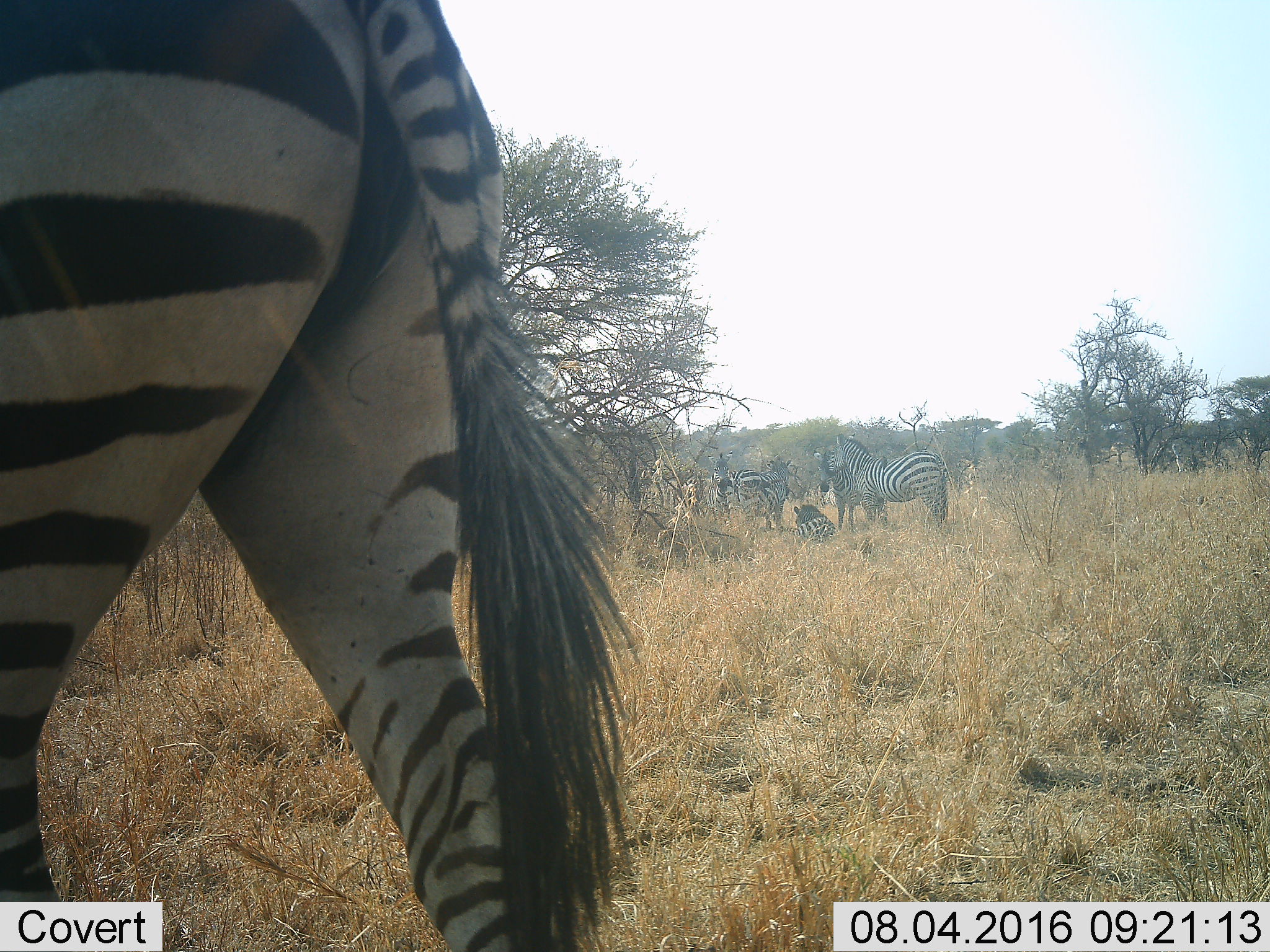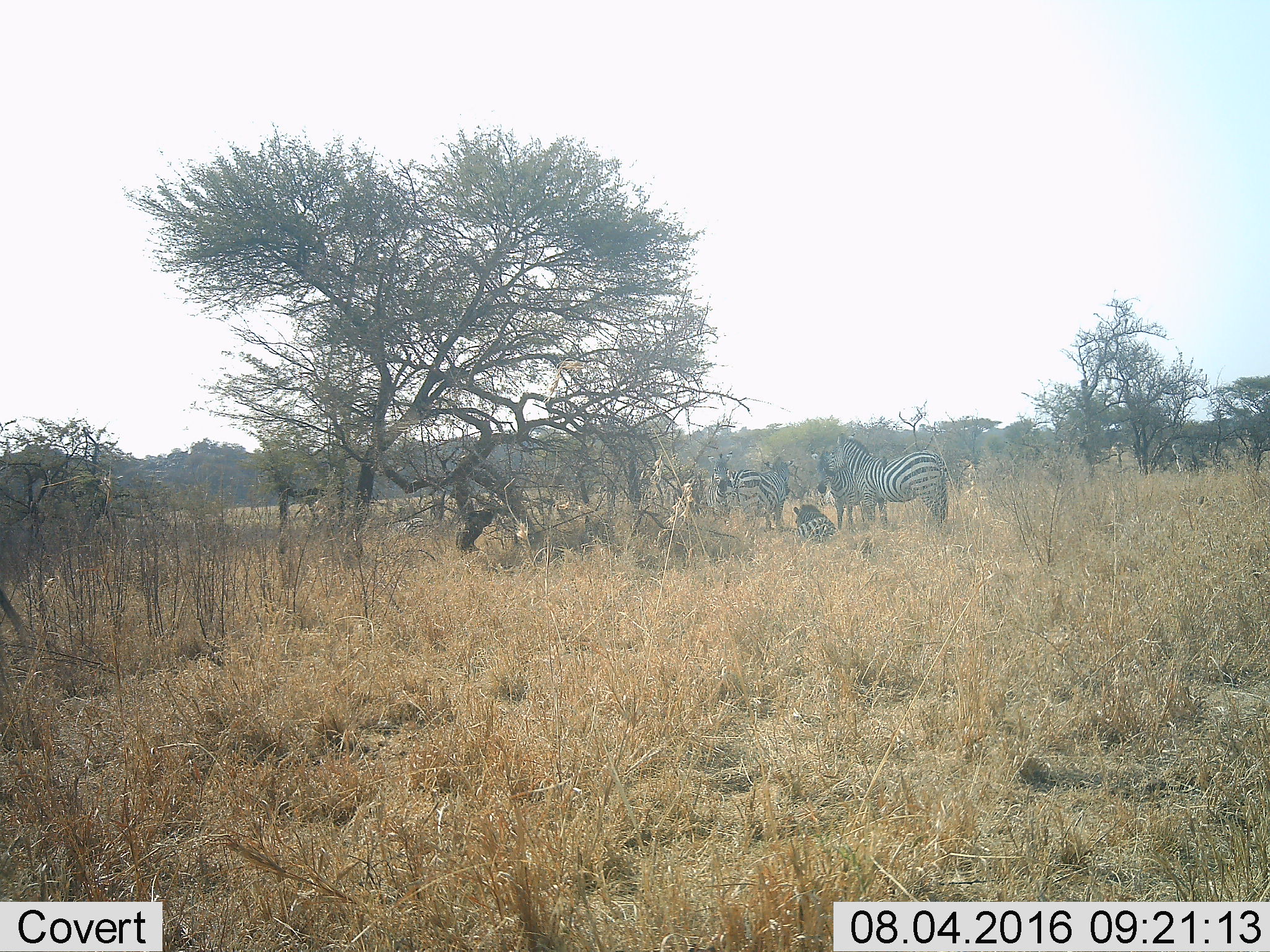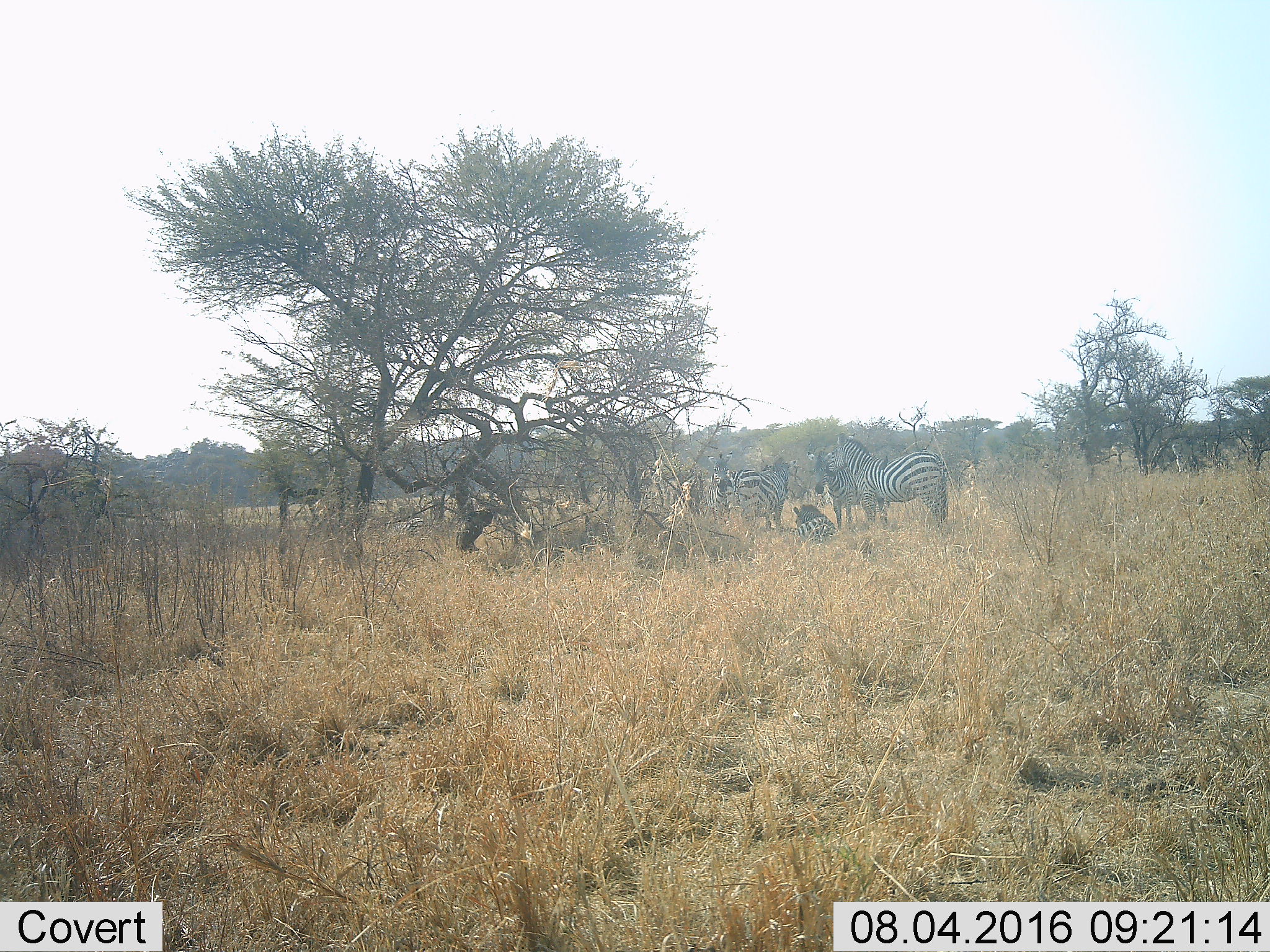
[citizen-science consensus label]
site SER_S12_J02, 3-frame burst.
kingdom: Animalia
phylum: Chordata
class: Mammalia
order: Perissodactyla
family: Equidae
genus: Equus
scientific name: Equus quagga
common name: plains zebra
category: zebraplains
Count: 7.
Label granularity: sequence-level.